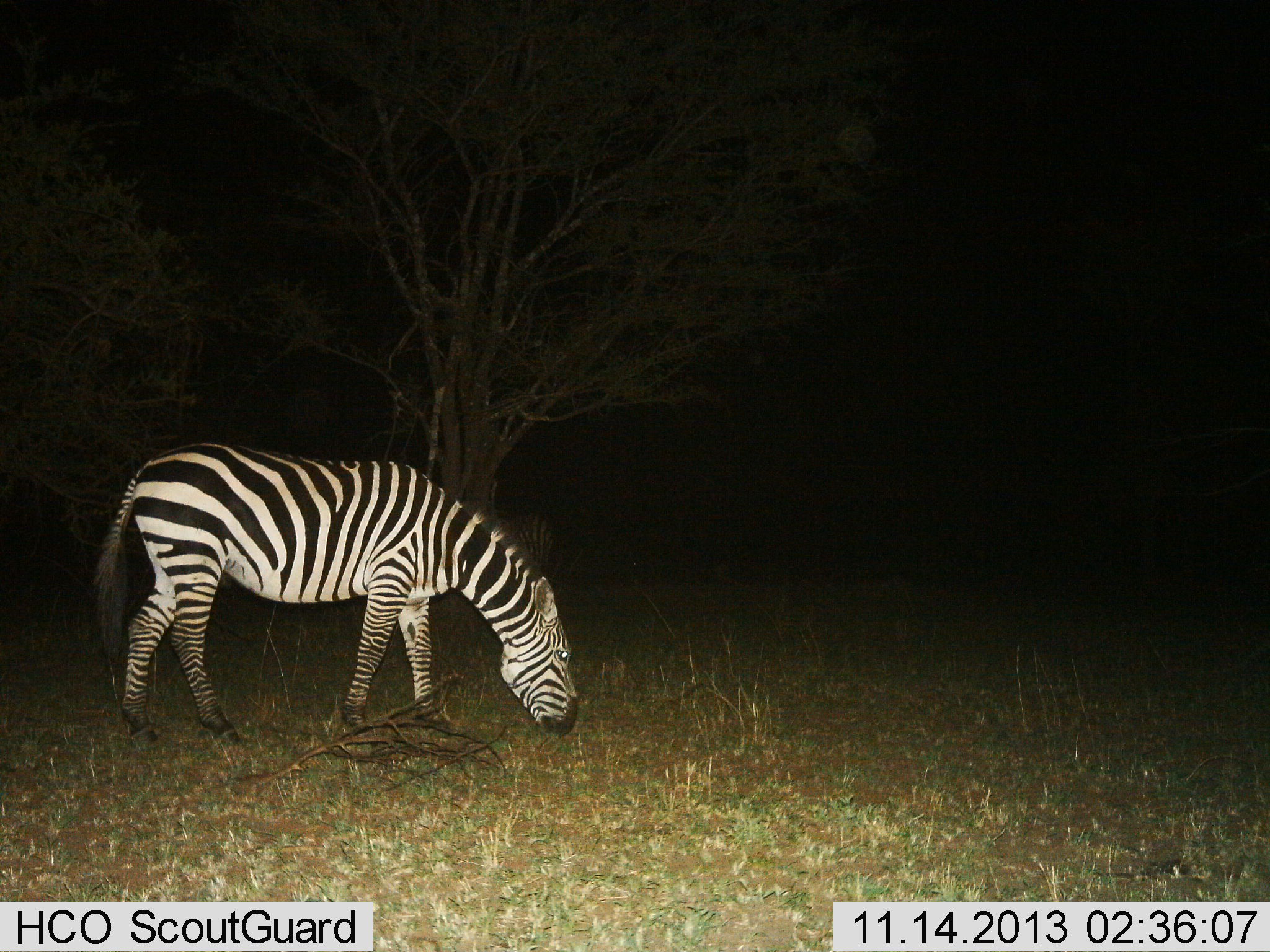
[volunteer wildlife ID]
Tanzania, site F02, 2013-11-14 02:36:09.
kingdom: Animalia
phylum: Chordata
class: Mammalia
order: Perissodactyla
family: Equidae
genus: Equus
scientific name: Equus quagga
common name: plains zebra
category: zebra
Zebra (plains zebra) (Equus quagga), count 1. Behavior (volunteer vote fractions): standing 10%, resting 0%, moving 0%, interacting 0%. Young present (vote fraction): 0%. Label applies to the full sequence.